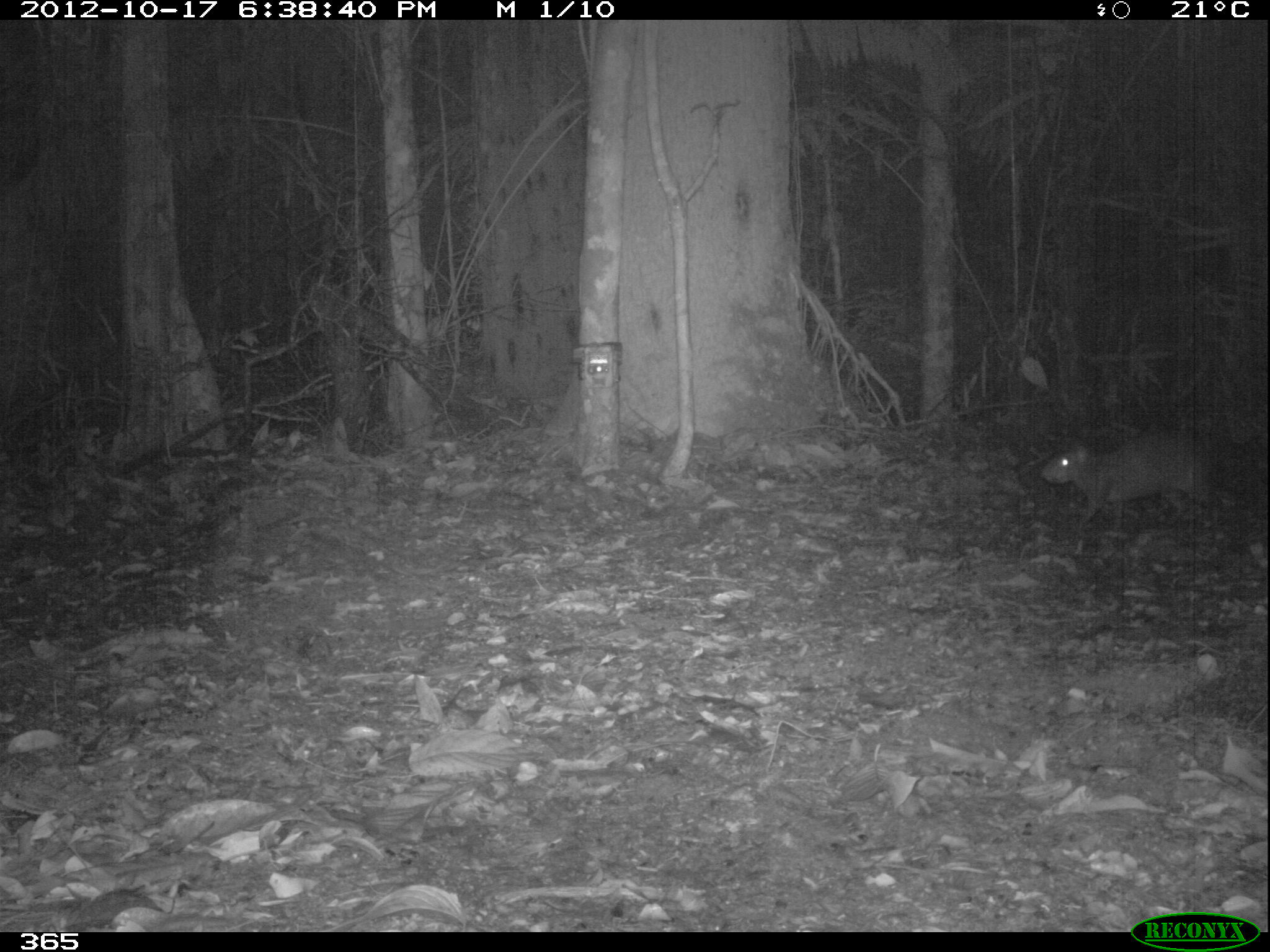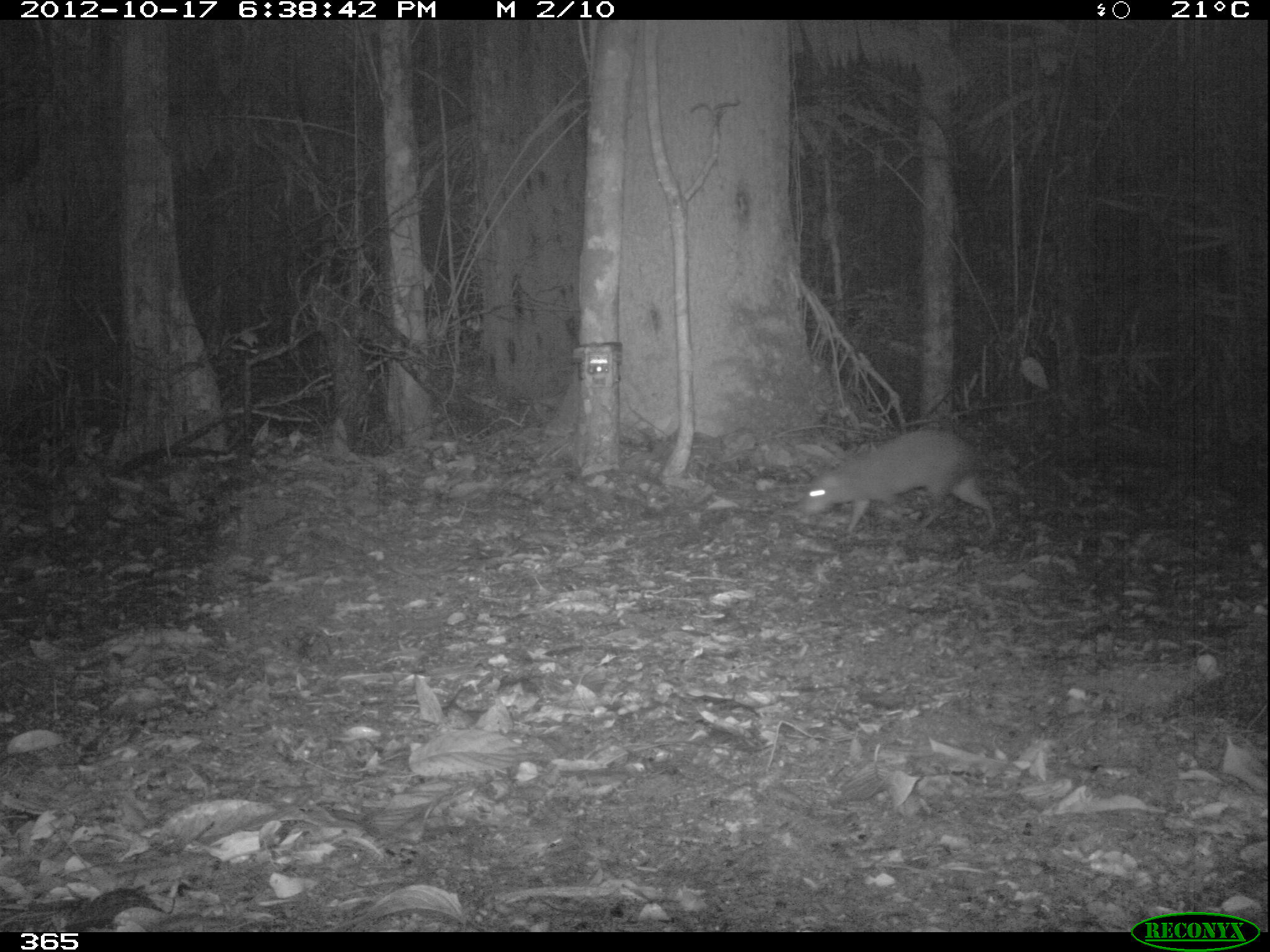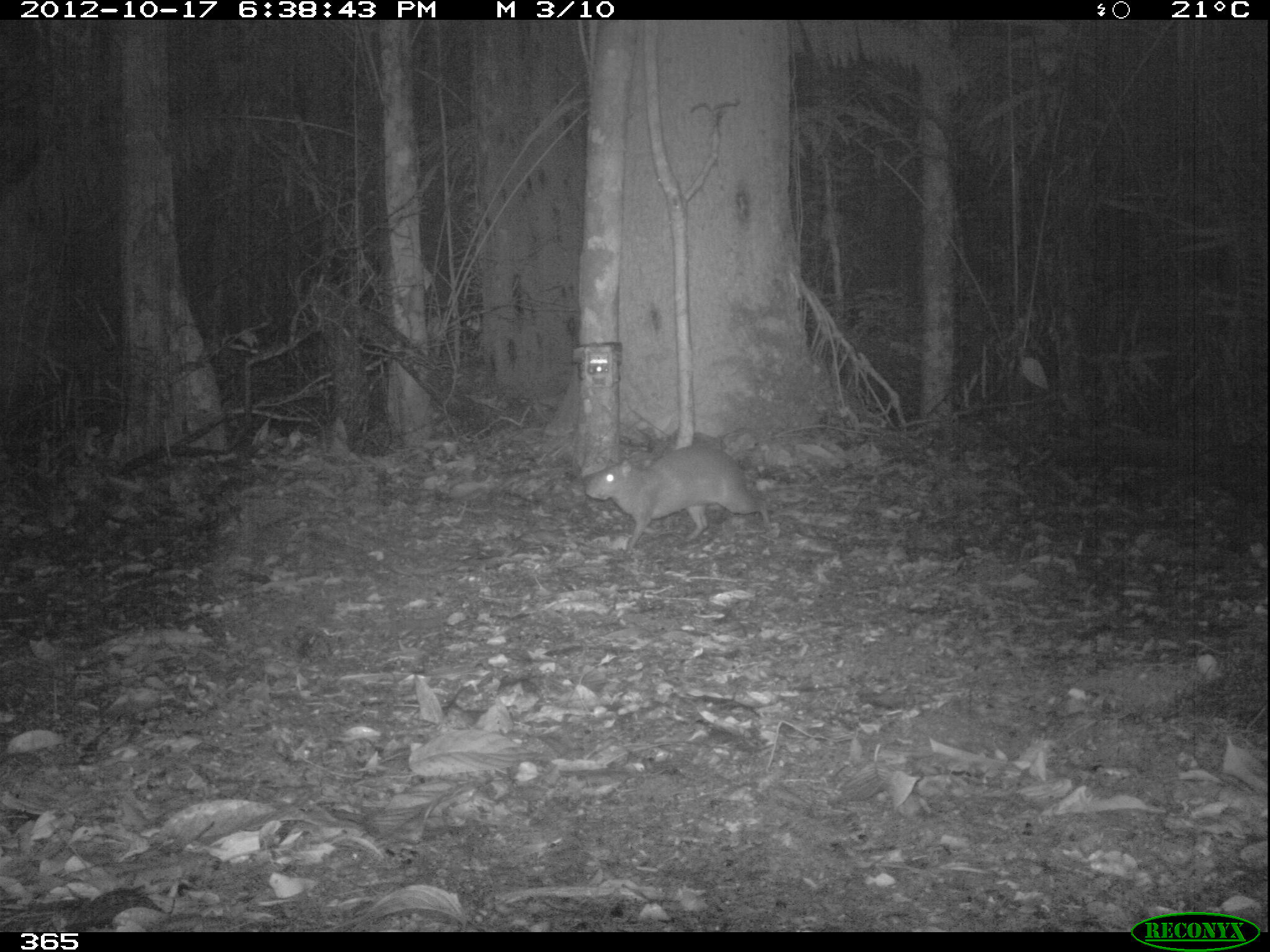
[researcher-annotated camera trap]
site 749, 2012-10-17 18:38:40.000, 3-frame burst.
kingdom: Animalia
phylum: Chordata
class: Mammalia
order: Rodentia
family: Dasyproctidae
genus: Dasyprocta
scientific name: Dasyprocta punctata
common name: central american agouti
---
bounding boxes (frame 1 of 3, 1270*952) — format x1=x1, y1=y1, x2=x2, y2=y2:
dasyprocta punctata: x1=1039, y1=431, x2=1218, y2=530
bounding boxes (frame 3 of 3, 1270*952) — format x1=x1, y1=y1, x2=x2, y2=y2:
dasyprocta punctata: x1=584, y1=444, x2=771, y2=548